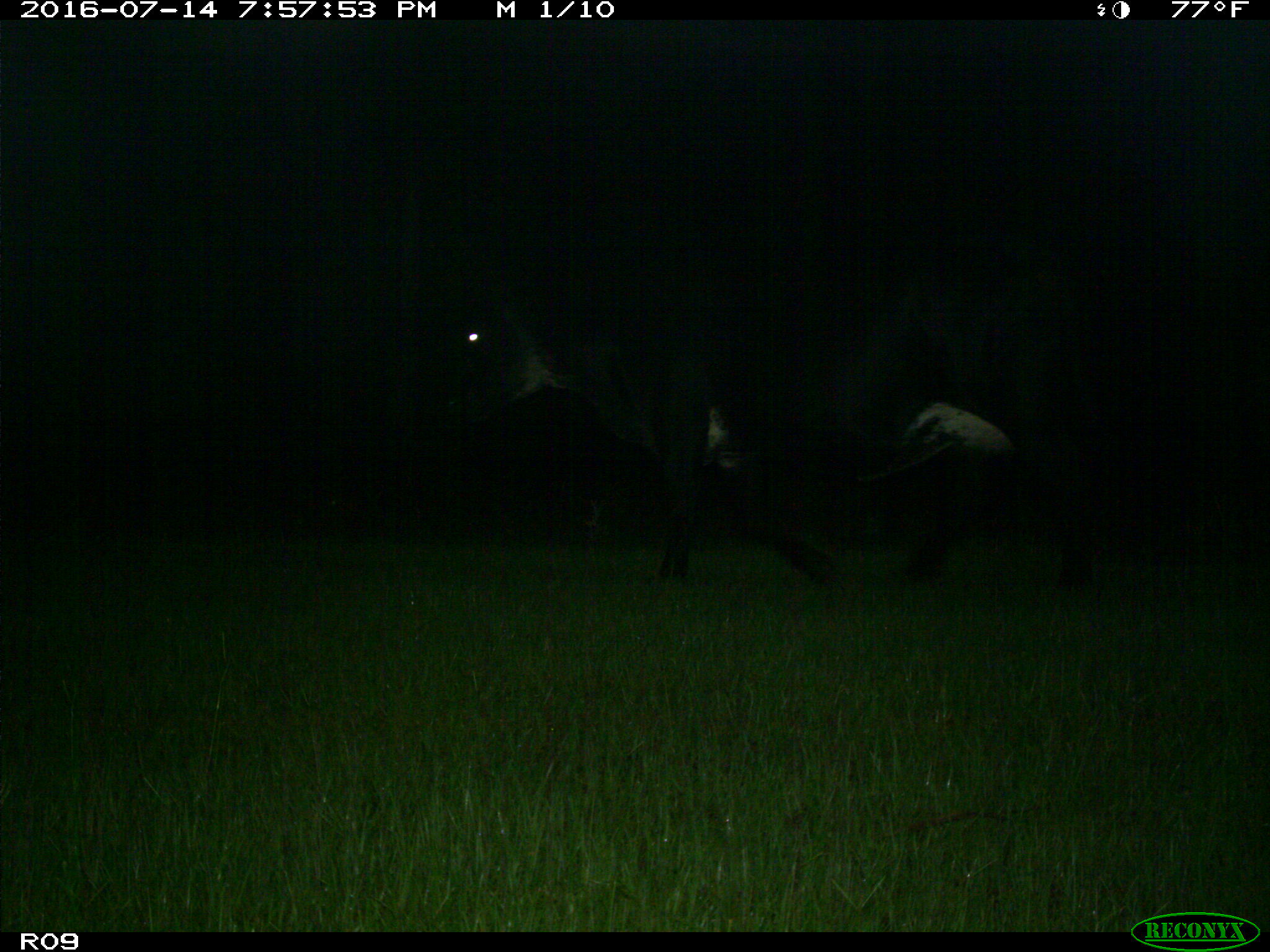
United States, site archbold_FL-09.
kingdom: Animalia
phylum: Chordata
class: Mammalia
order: Artiodactyla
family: Bovidae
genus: Bos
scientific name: Bos taurus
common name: domestic cow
Bos taurus (domestic cow).